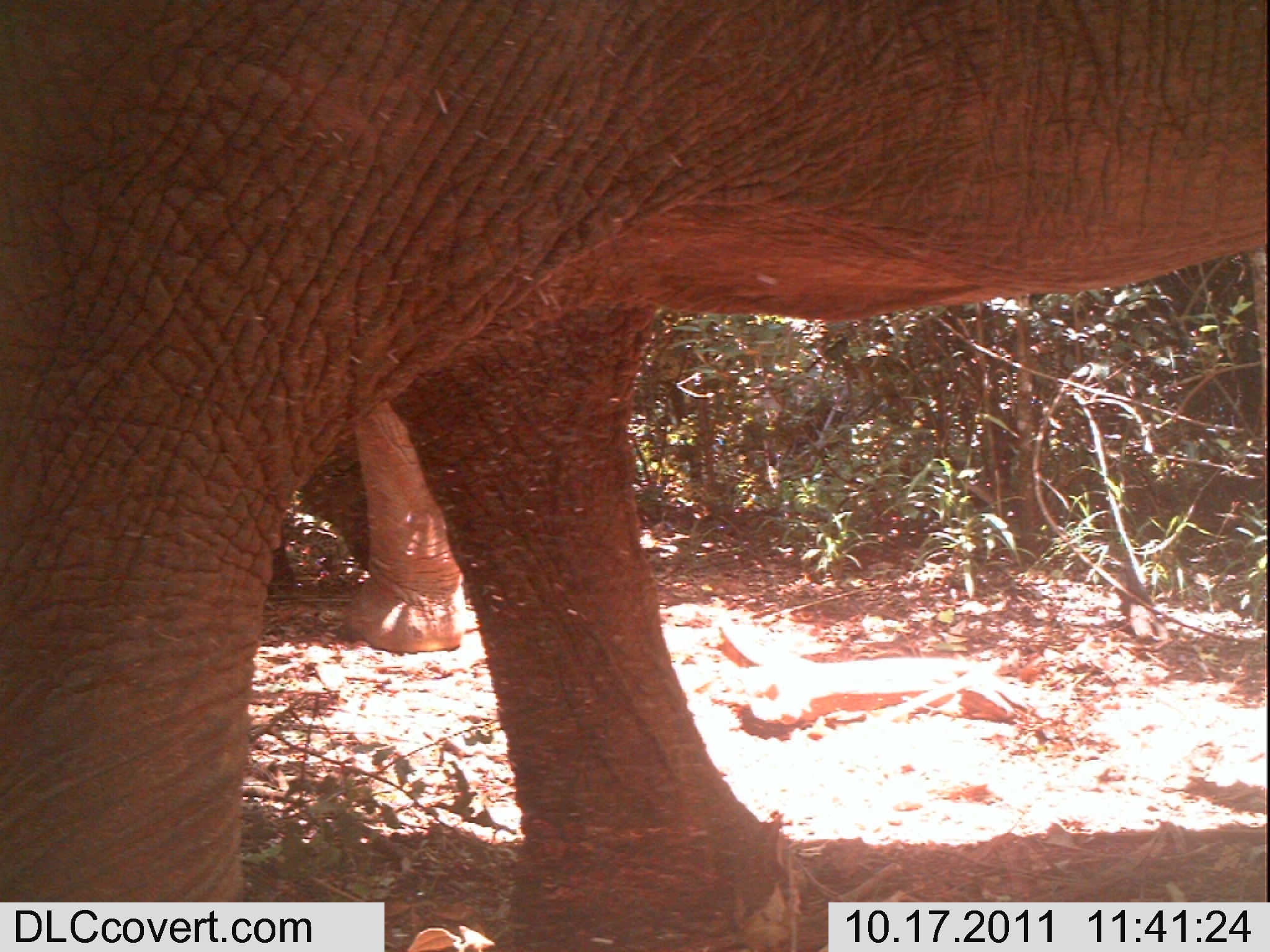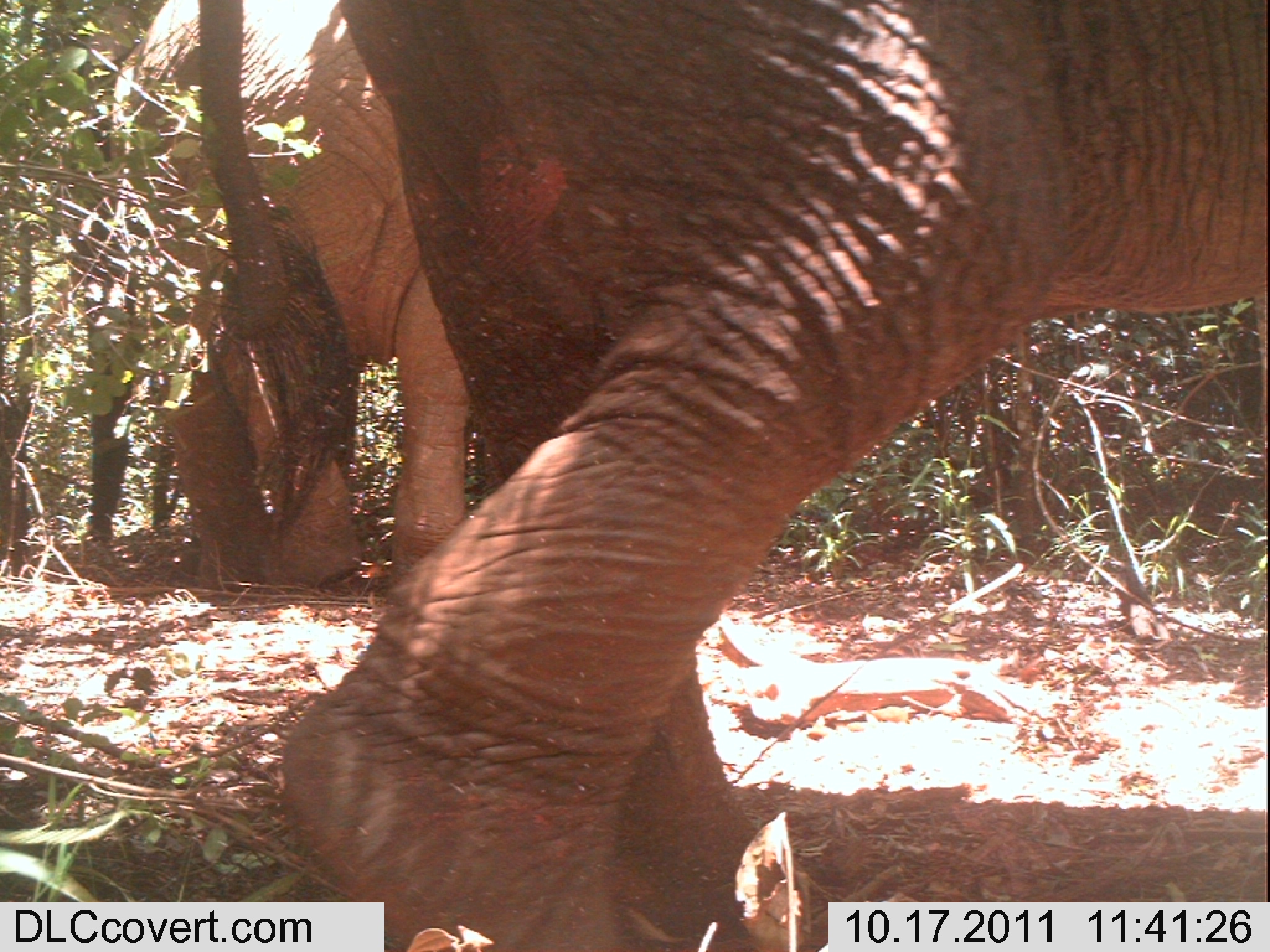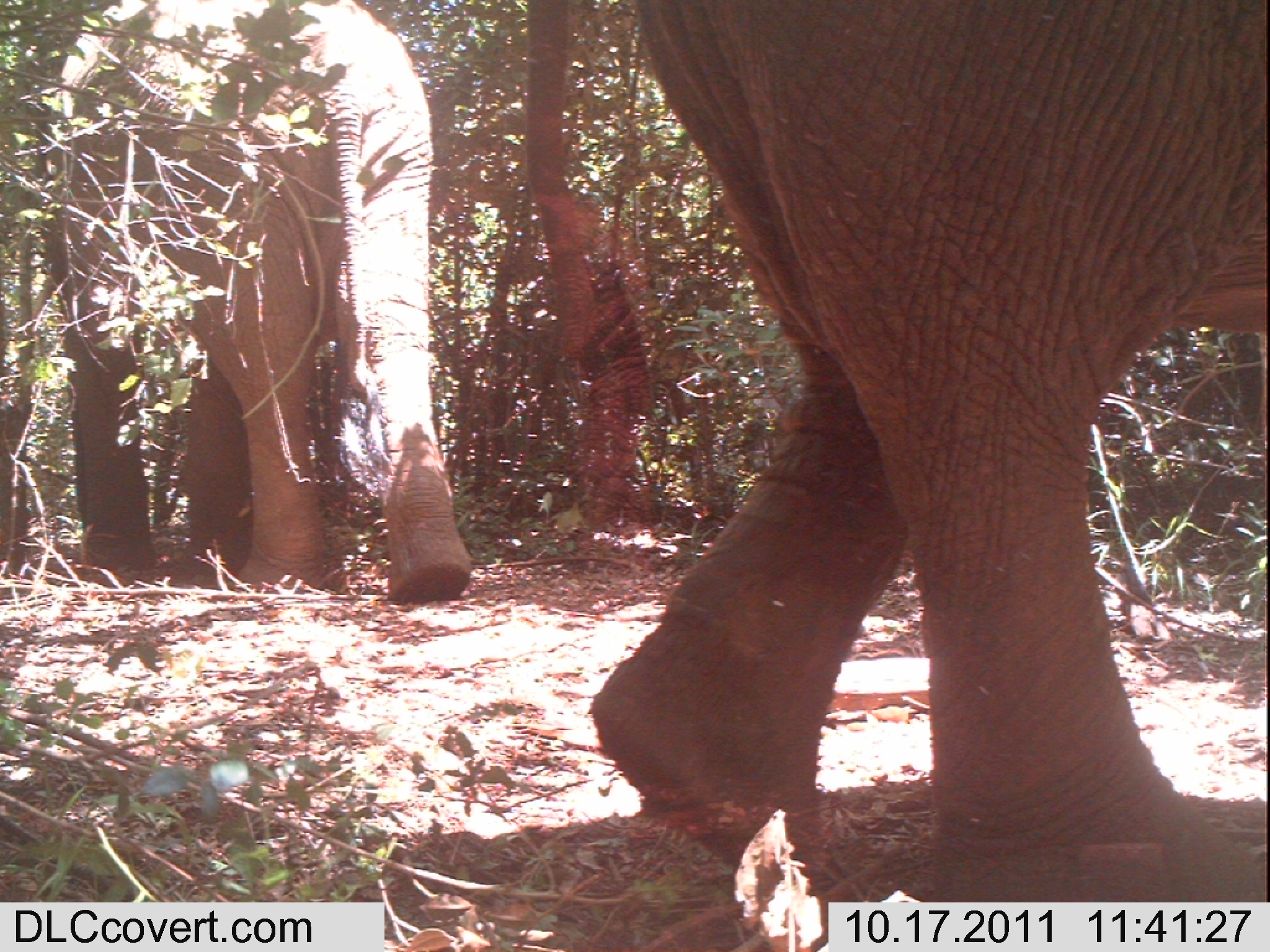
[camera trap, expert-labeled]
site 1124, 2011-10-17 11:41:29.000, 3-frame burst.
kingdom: Animalia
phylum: Chordata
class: Mammalia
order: Proboscidea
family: Elephantidae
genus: Loxodonta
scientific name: Loxodonta africana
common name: african bush elephant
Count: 2.